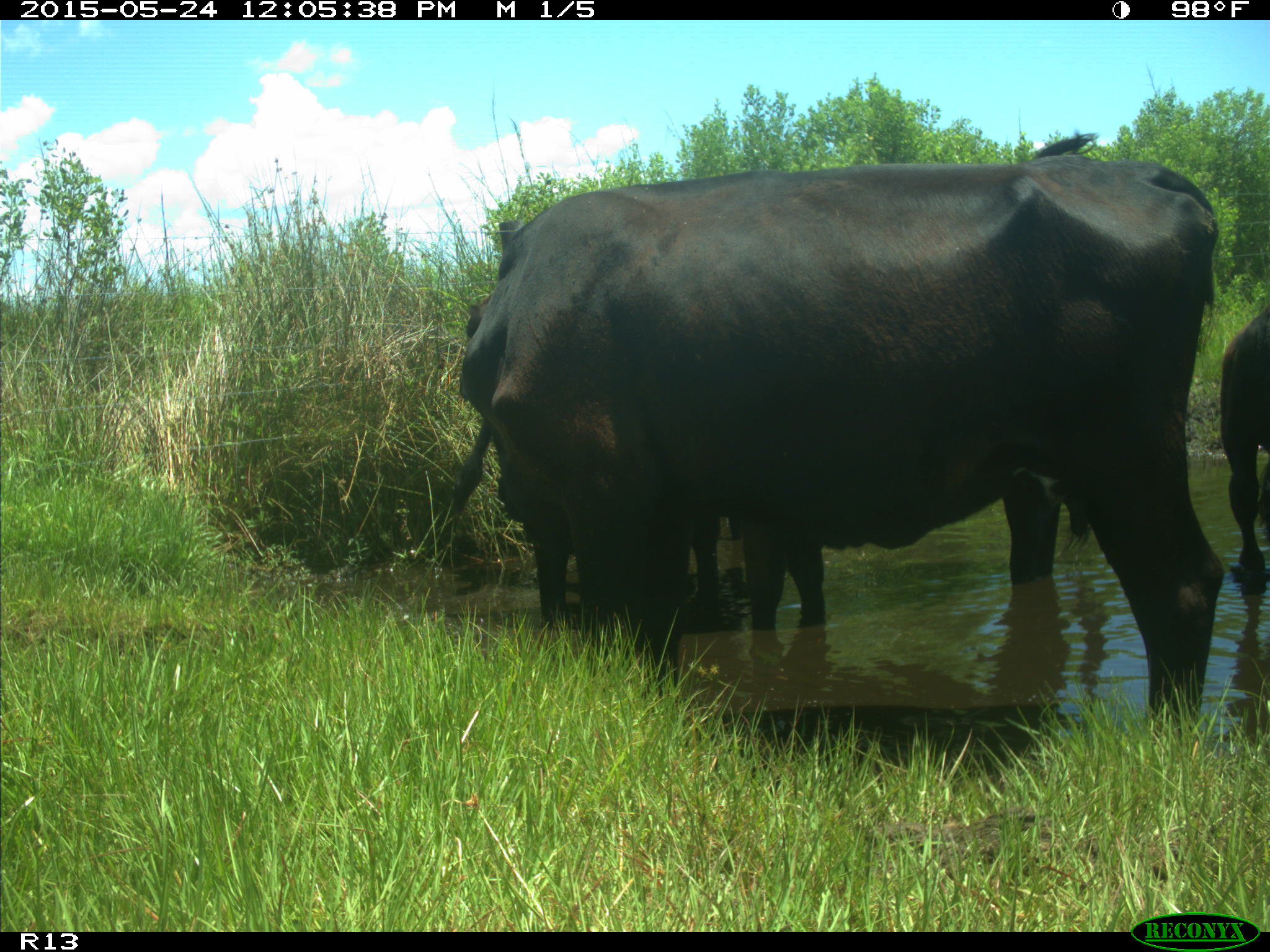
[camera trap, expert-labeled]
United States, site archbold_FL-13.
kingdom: Animalia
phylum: Chordata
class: Mammalia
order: Artiodactyla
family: Bovidae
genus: Bos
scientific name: Bos taurus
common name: domestic cow